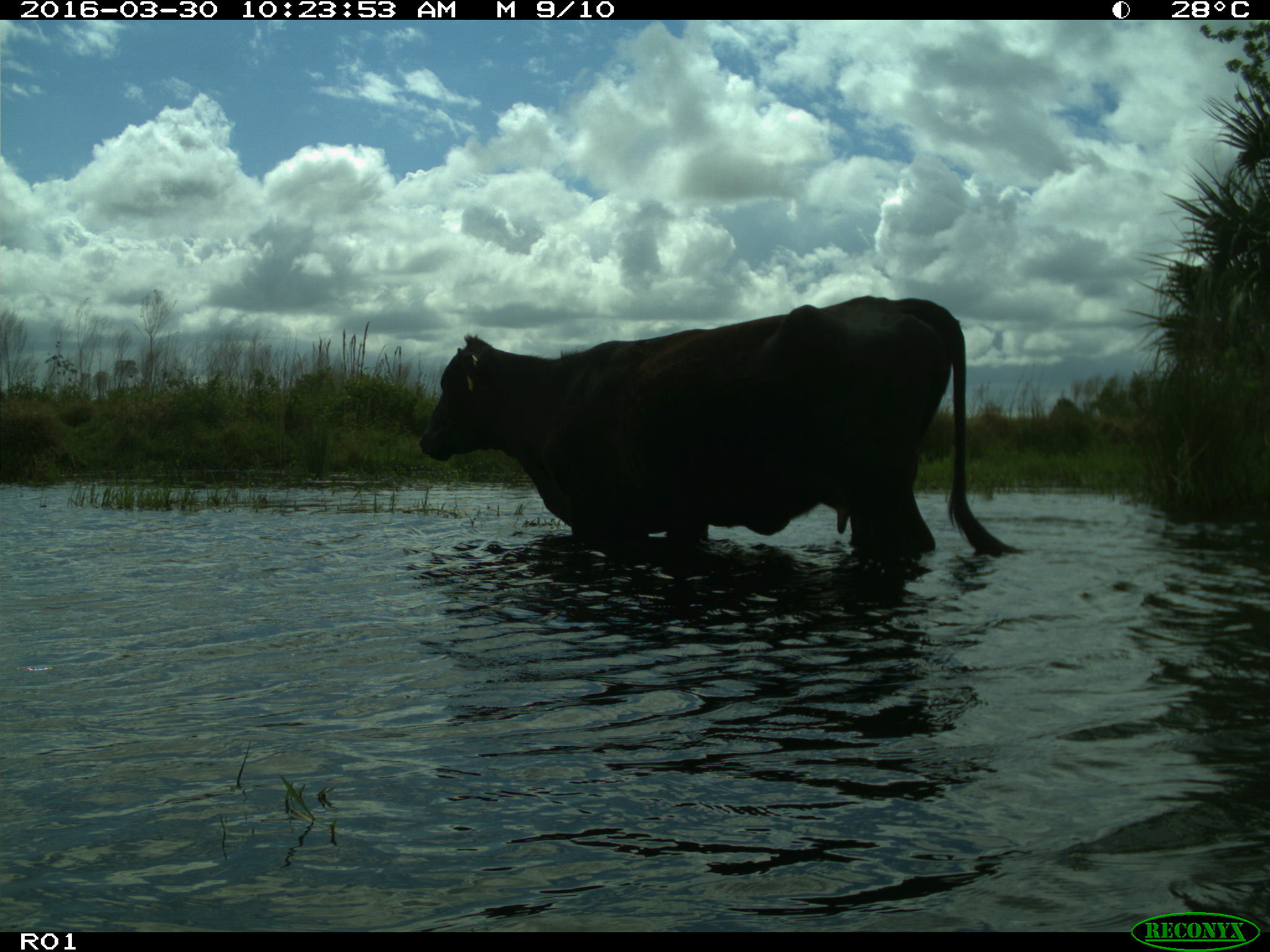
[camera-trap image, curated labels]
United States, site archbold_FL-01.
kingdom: Animalia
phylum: Chordata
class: Mammalia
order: Artiodactyla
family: Bovidae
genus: Bos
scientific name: Bos taurus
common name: domestic cow